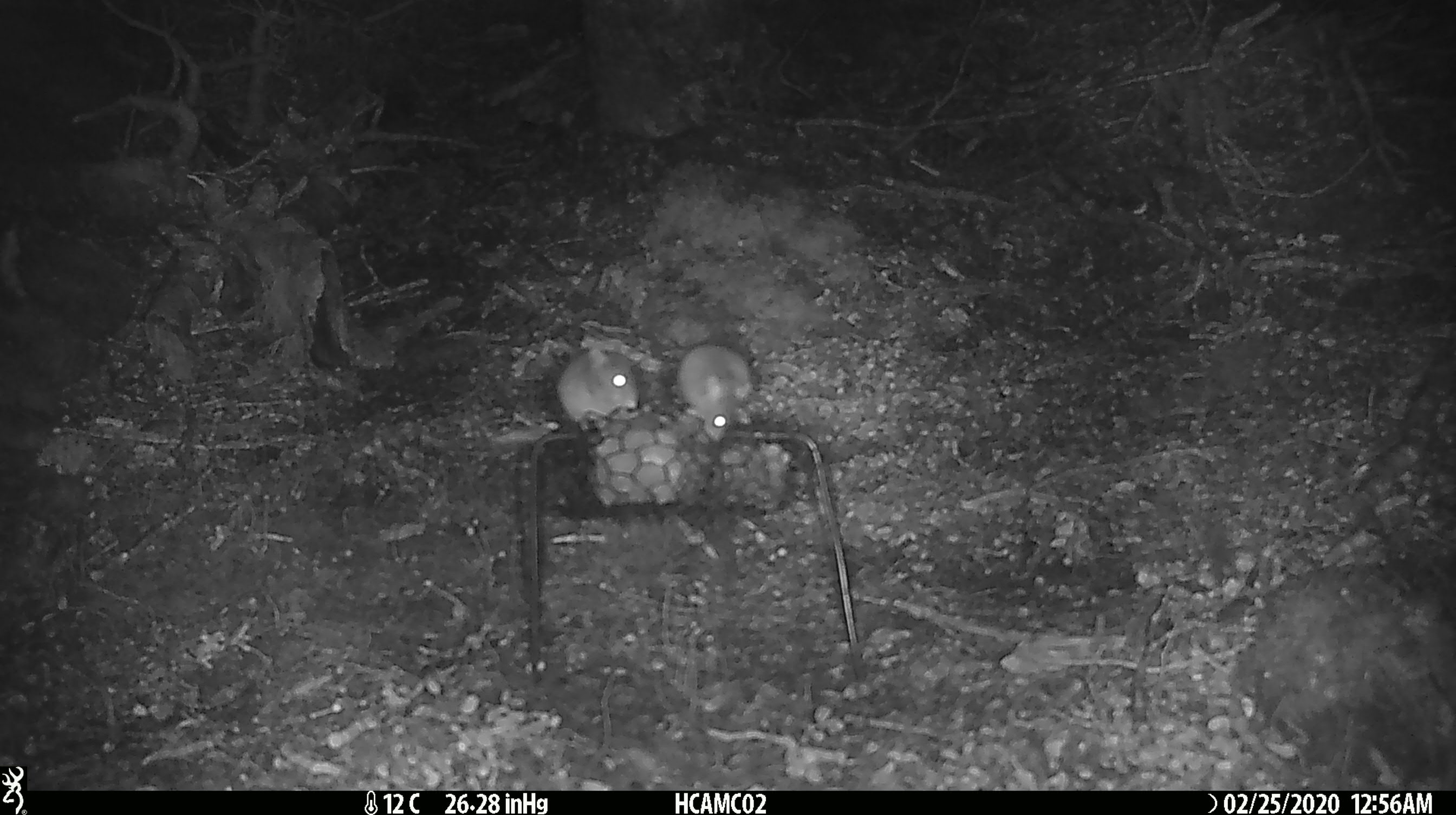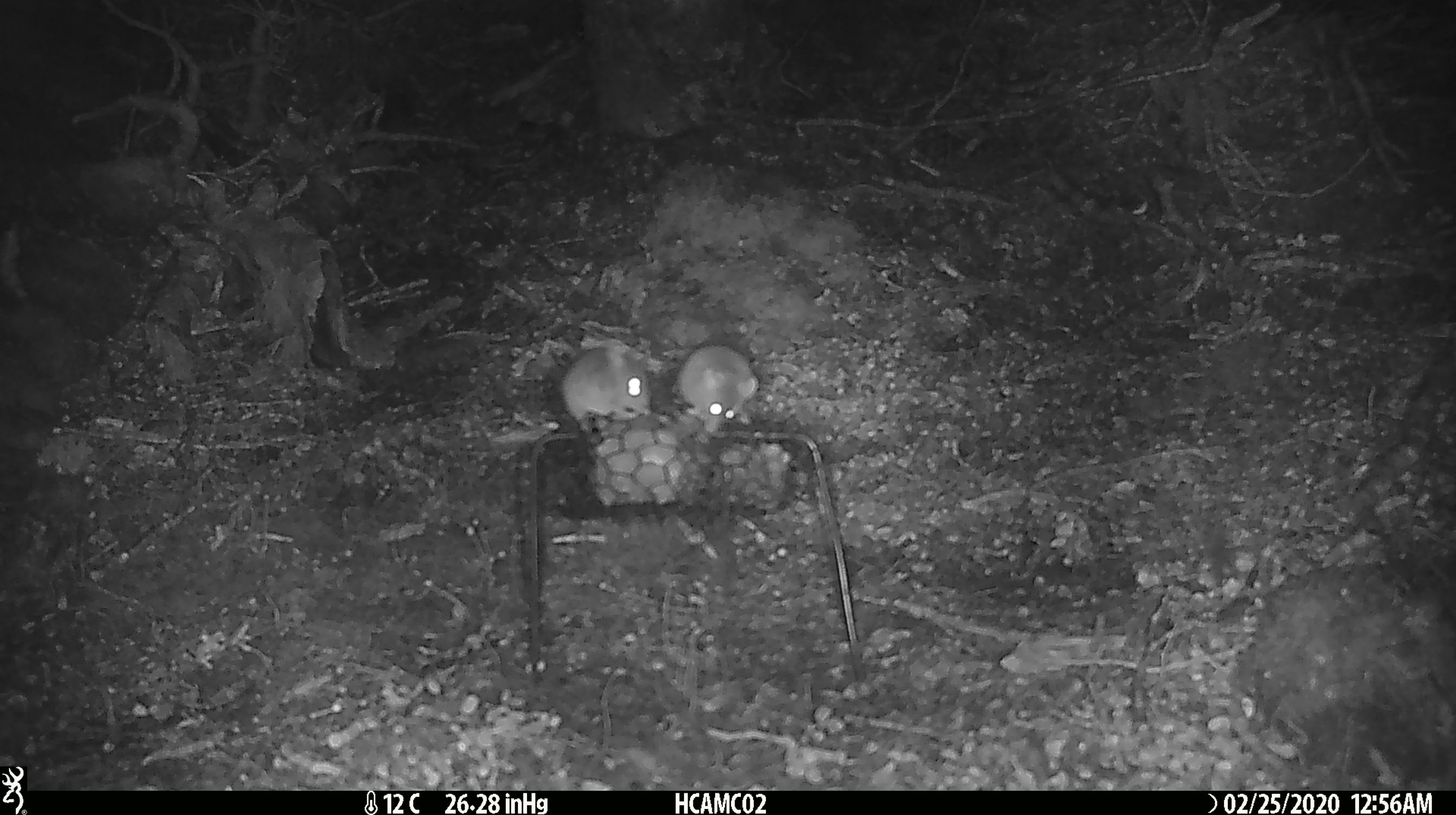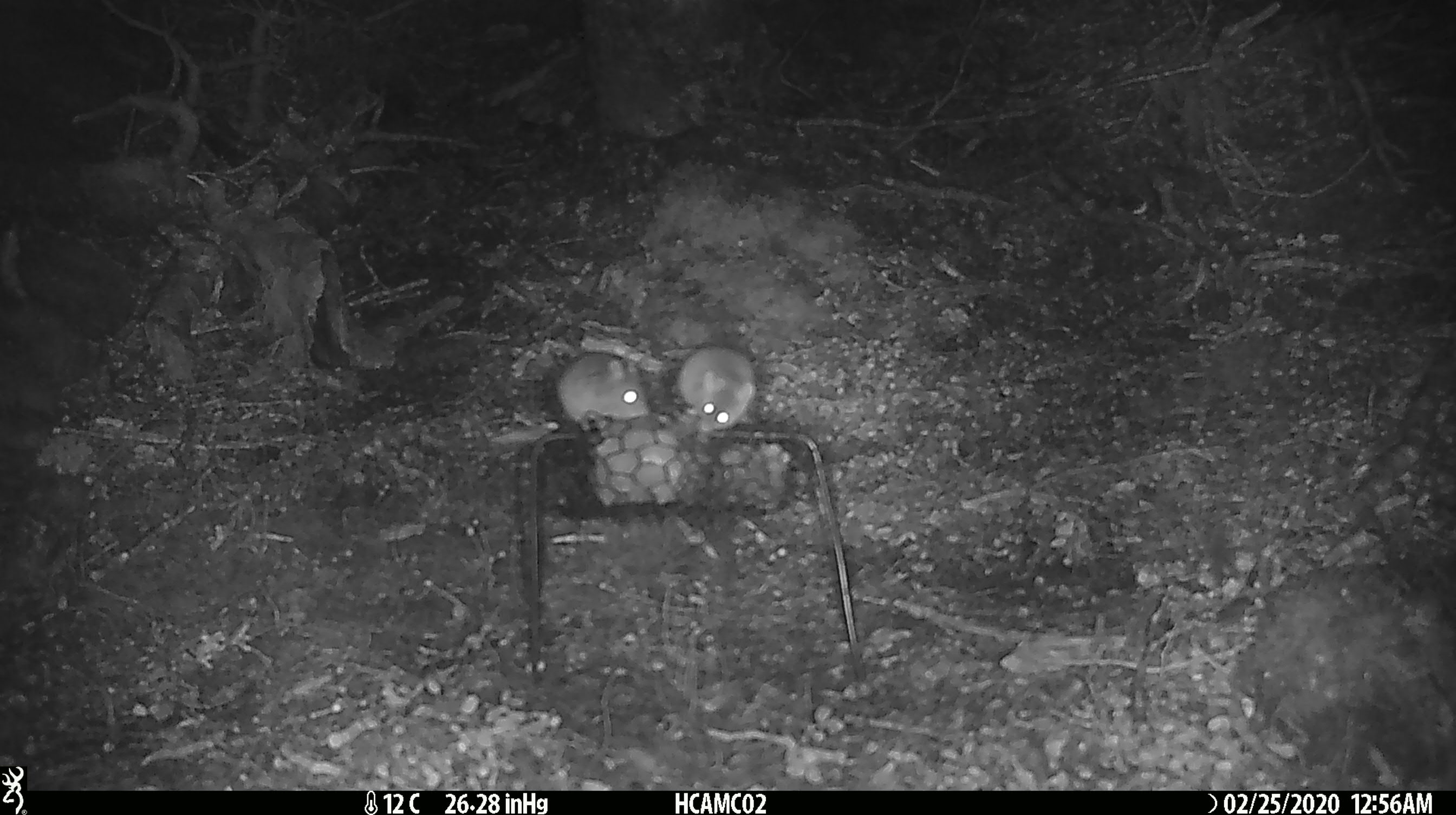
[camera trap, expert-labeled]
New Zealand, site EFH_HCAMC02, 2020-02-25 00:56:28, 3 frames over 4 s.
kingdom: Animalia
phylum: Chordata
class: Mammalia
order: Rodentia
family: Muridae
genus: Mus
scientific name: Mus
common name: mouse